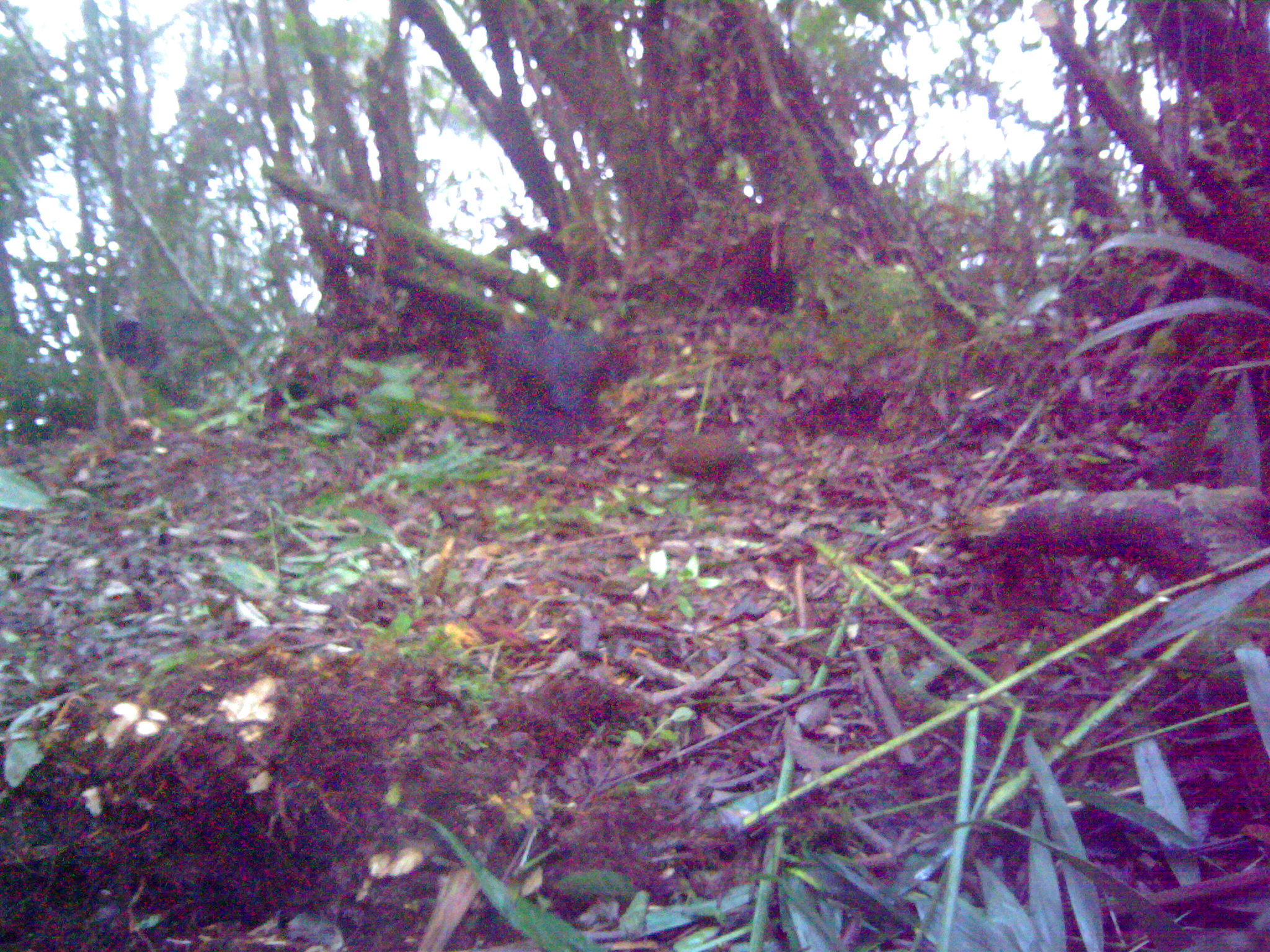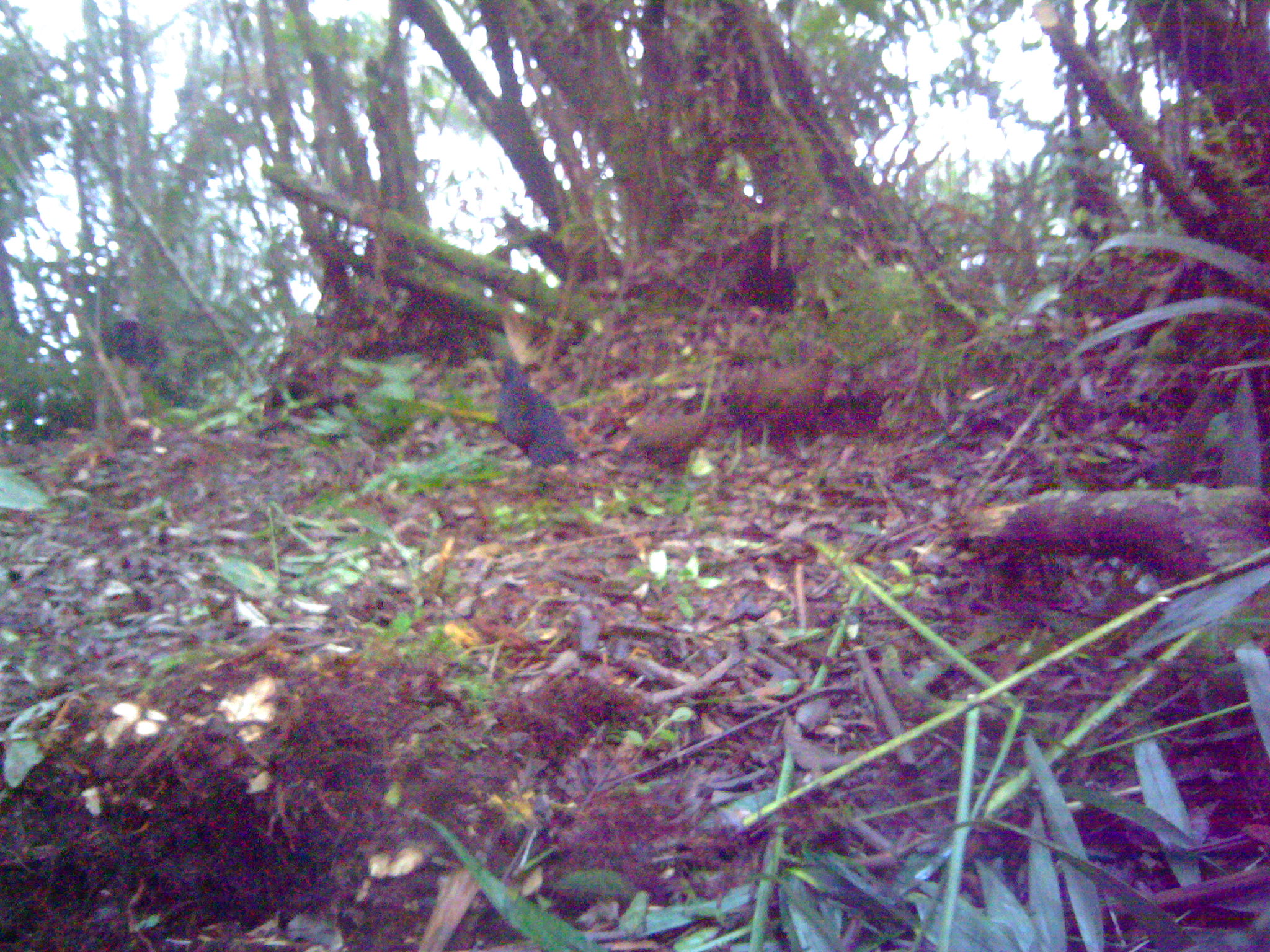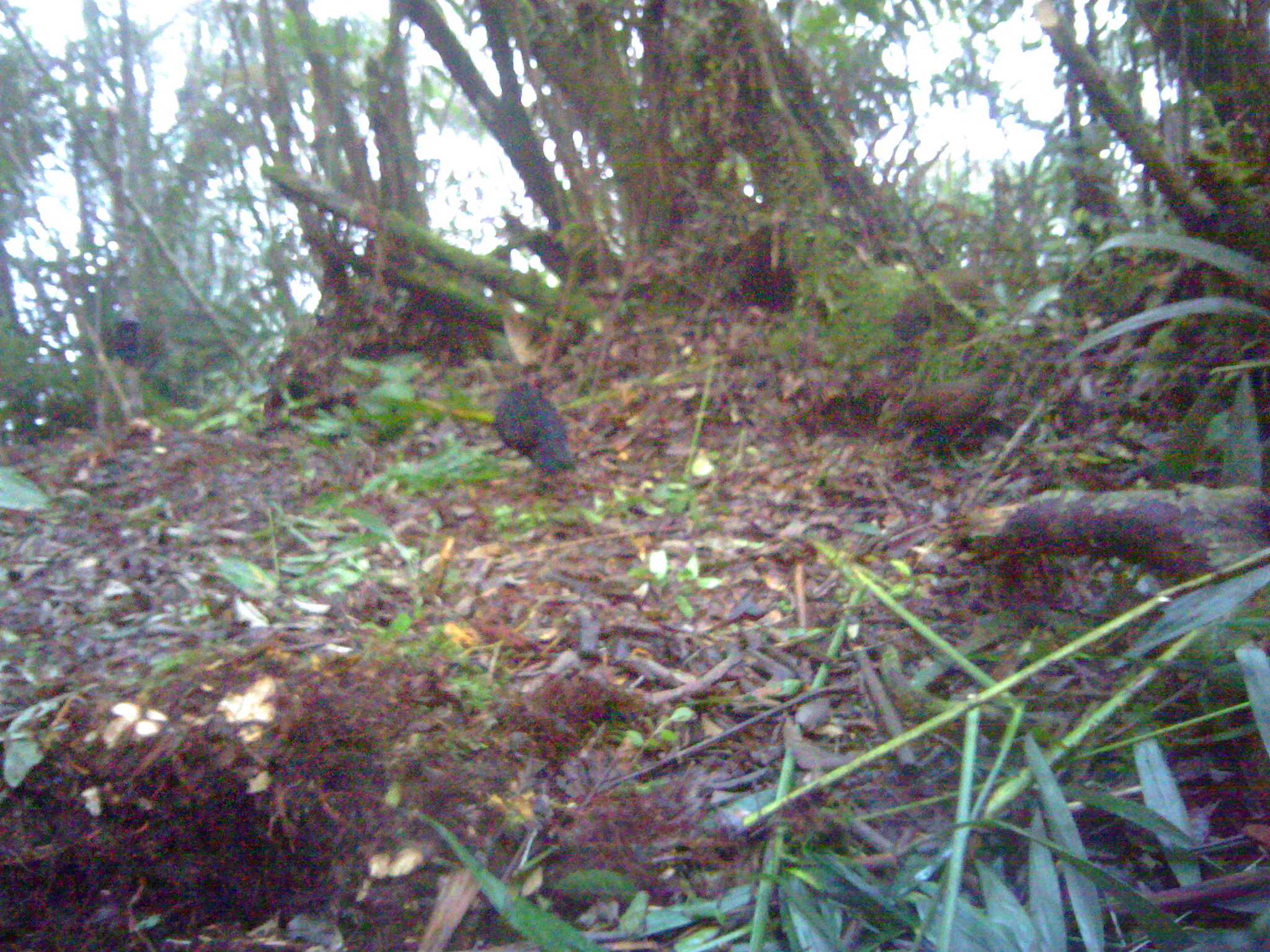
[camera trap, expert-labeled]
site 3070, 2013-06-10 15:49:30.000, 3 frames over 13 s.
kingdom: Animalia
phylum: Chordata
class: Aves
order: Galliformes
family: Phasianidae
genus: Lophura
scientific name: Lophura inornata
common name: salvadori's pheasant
Lophura inornata (salvadori's pheasant), count 2.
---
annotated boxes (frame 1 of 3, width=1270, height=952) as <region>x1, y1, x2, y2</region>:
lophura inornata: <region>490, 311, 614, 460</region>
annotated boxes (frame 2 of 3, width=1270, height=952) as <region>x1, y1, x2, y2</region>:
lophura inornata: <region>718, 342, 834, 459</region>; <region>497, 355, 573, 467</region>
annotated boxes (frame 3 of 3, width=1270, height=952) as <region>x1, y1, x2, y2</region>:
lophura inornata: <region>901, 355, 1016, 457</region>; <region>493, 381, 576, 478</region>